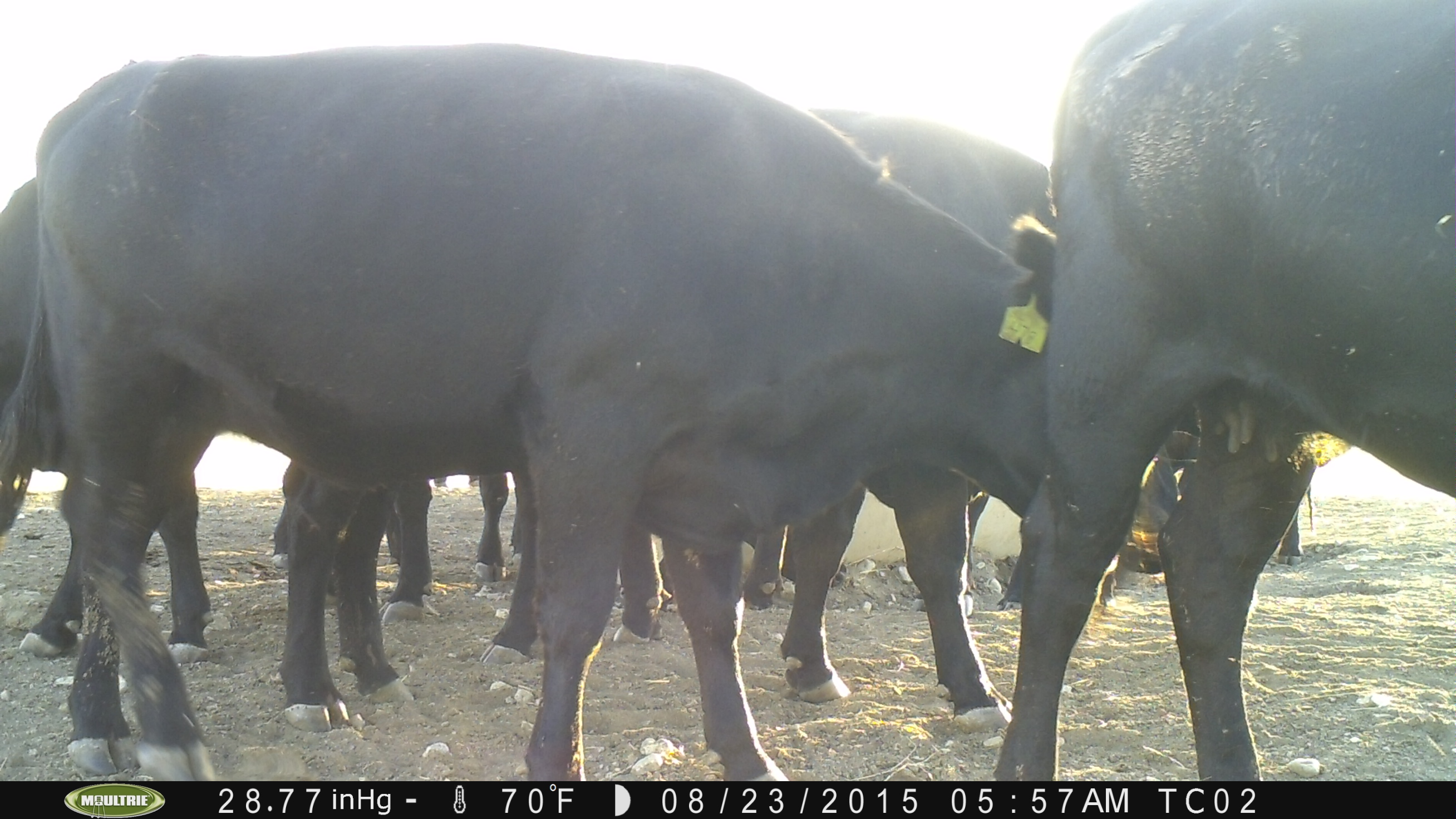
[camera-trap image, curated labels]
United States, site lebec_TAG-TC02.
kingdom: Animalia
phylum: Chordata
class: Mammalia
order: Artiodactyla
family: Bovidae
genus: Bos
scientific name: Bos taurus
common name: domestic cow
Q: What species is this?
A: Bos taurus (domestic cow).